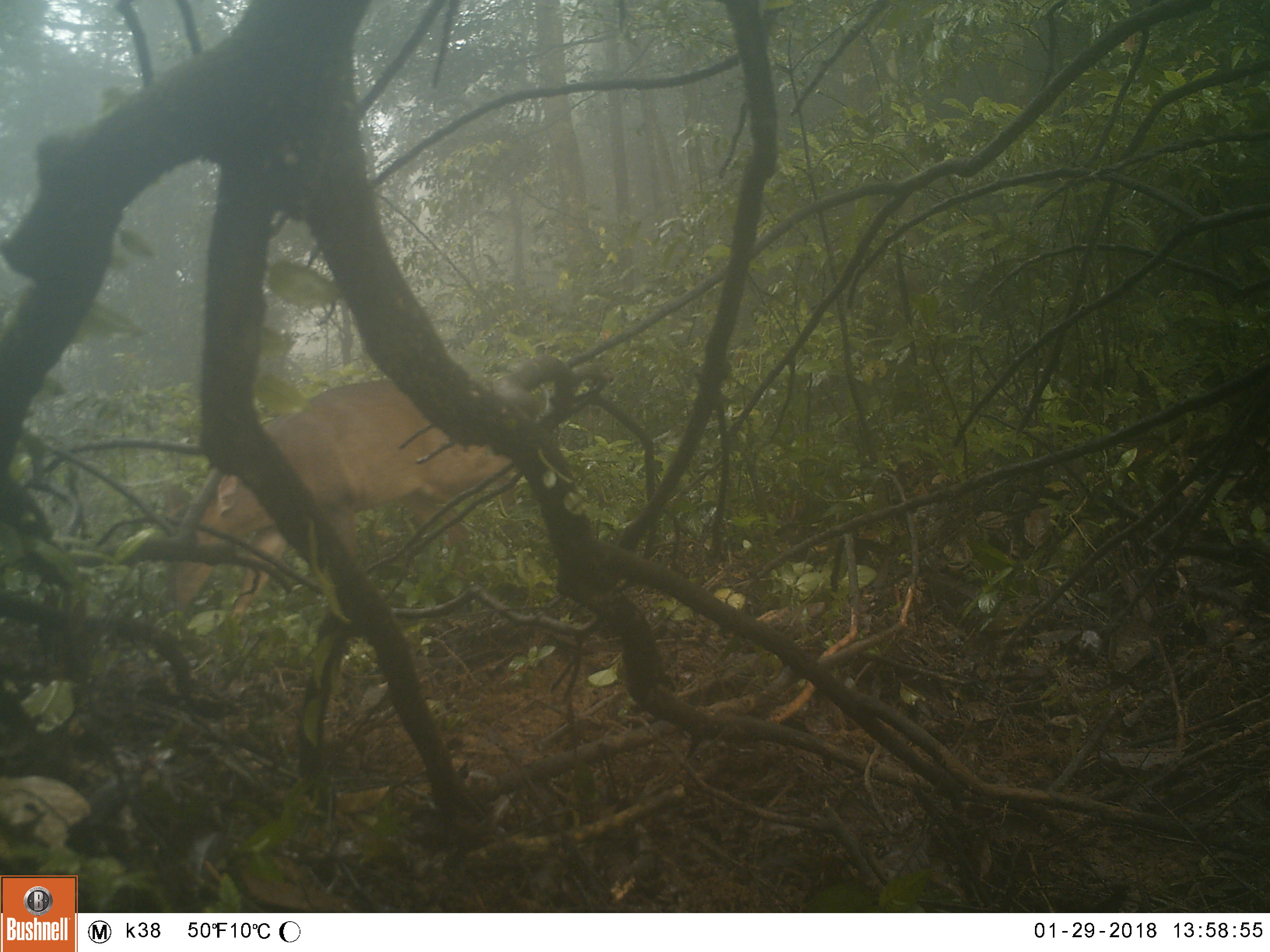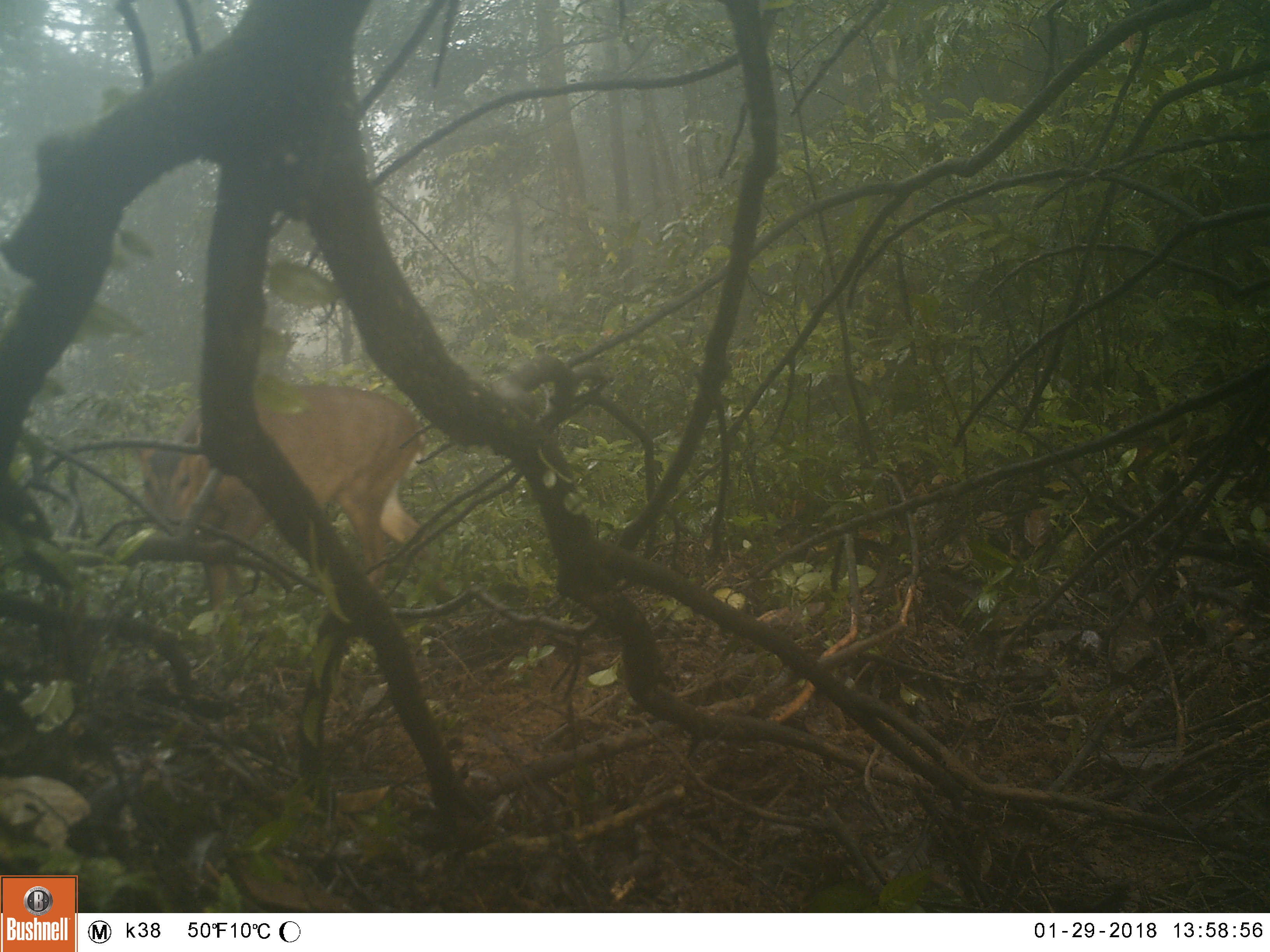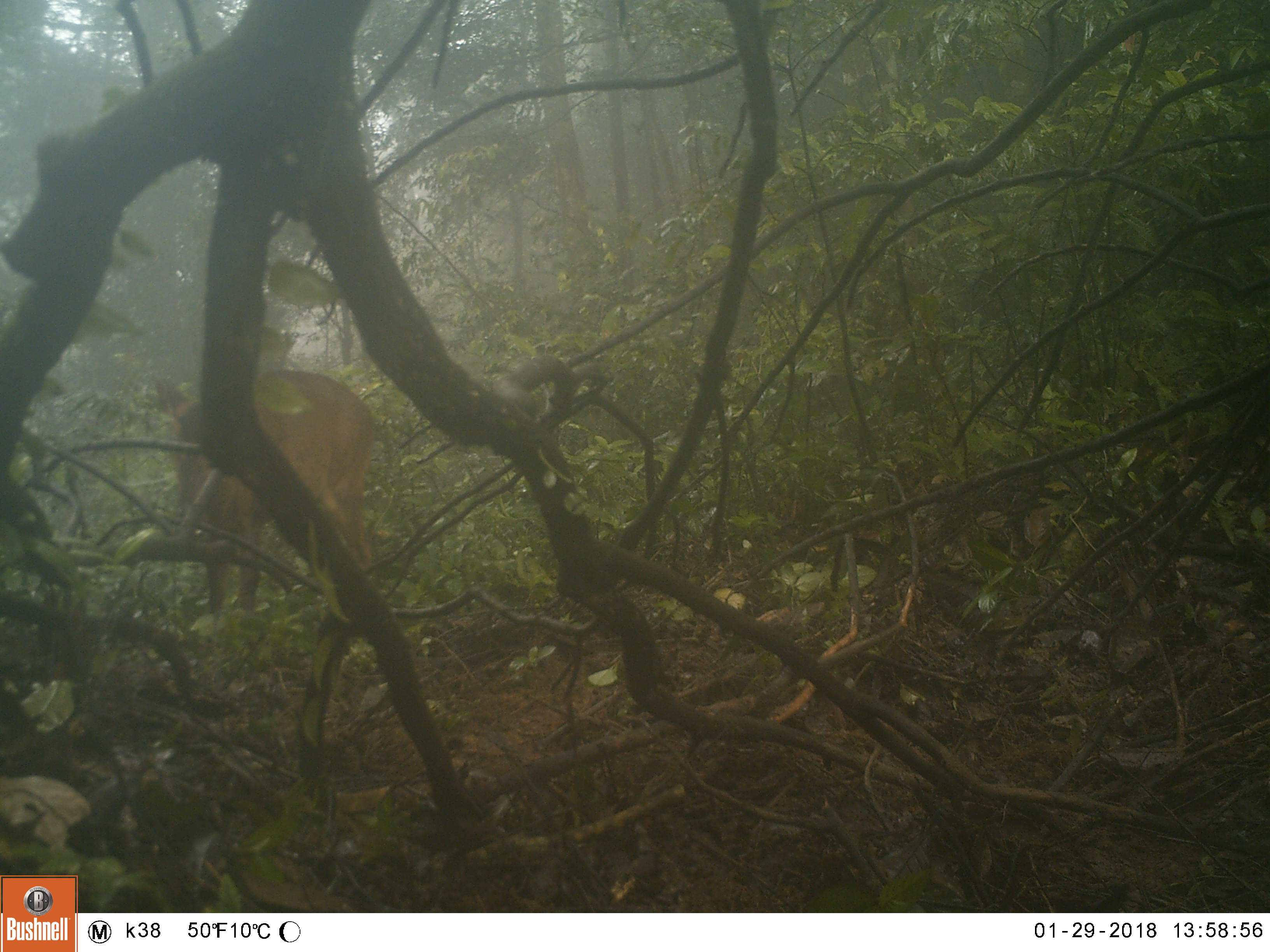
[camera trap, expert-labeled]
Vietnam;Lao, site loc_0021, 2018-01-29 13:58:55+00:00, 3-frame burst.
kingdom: Animalia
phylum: Chordata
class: Mammalia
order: Artiodactyla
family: Cervidae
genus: Muntiacus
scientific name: Muntiacus vuquangensis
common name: large-antlered muntjac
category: large antlered muntjac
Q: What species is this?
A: Large antlered muntjac (large-antlered muntjac) (Muntiacus vuquangensis).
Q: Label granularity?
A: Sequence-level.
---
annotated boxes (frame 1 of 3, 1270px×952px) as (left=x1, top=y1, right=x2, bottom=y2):
large antlered muntjac: (left=159, top=363, right=543, bottom=637)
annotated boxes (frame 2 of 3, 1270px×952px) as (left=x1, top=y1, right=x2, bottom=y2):
large antlered muntjac: (left=126, top=383, right=433, bottom=658)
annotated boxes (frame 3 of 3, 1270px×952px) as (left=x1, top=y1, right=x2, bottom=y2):
large antlered muntjac: (left=149, top=367, right=375, bottom=653)